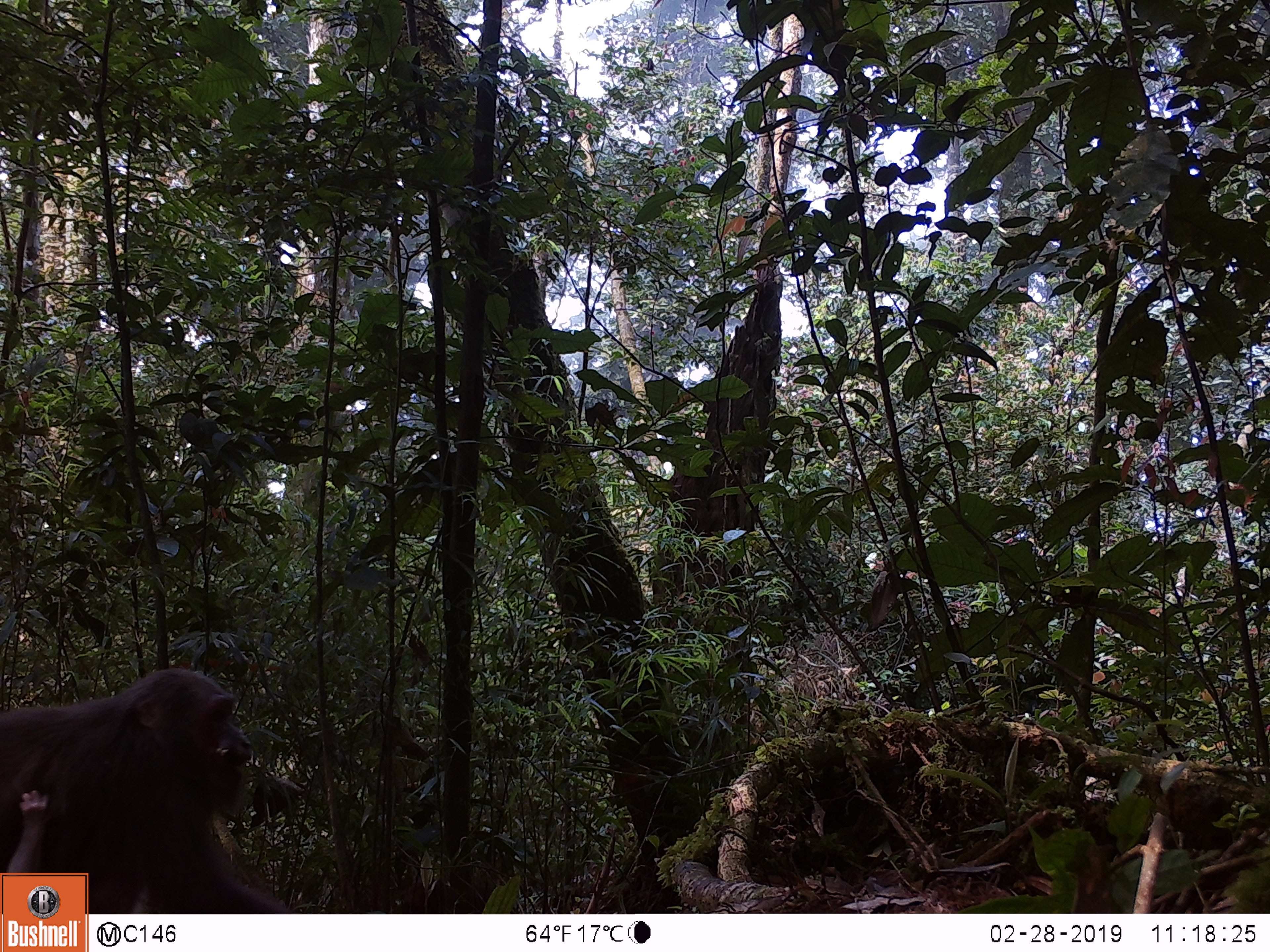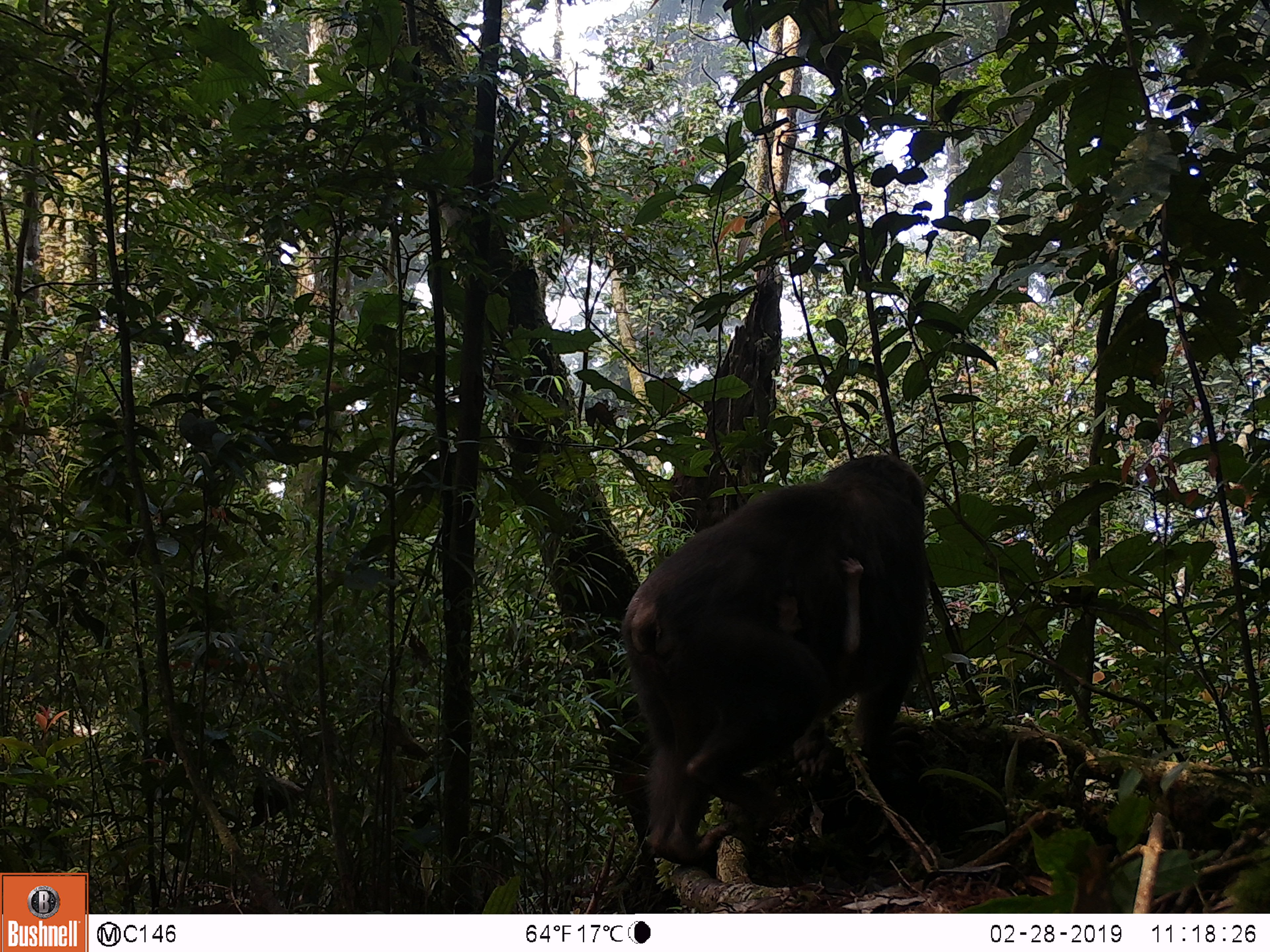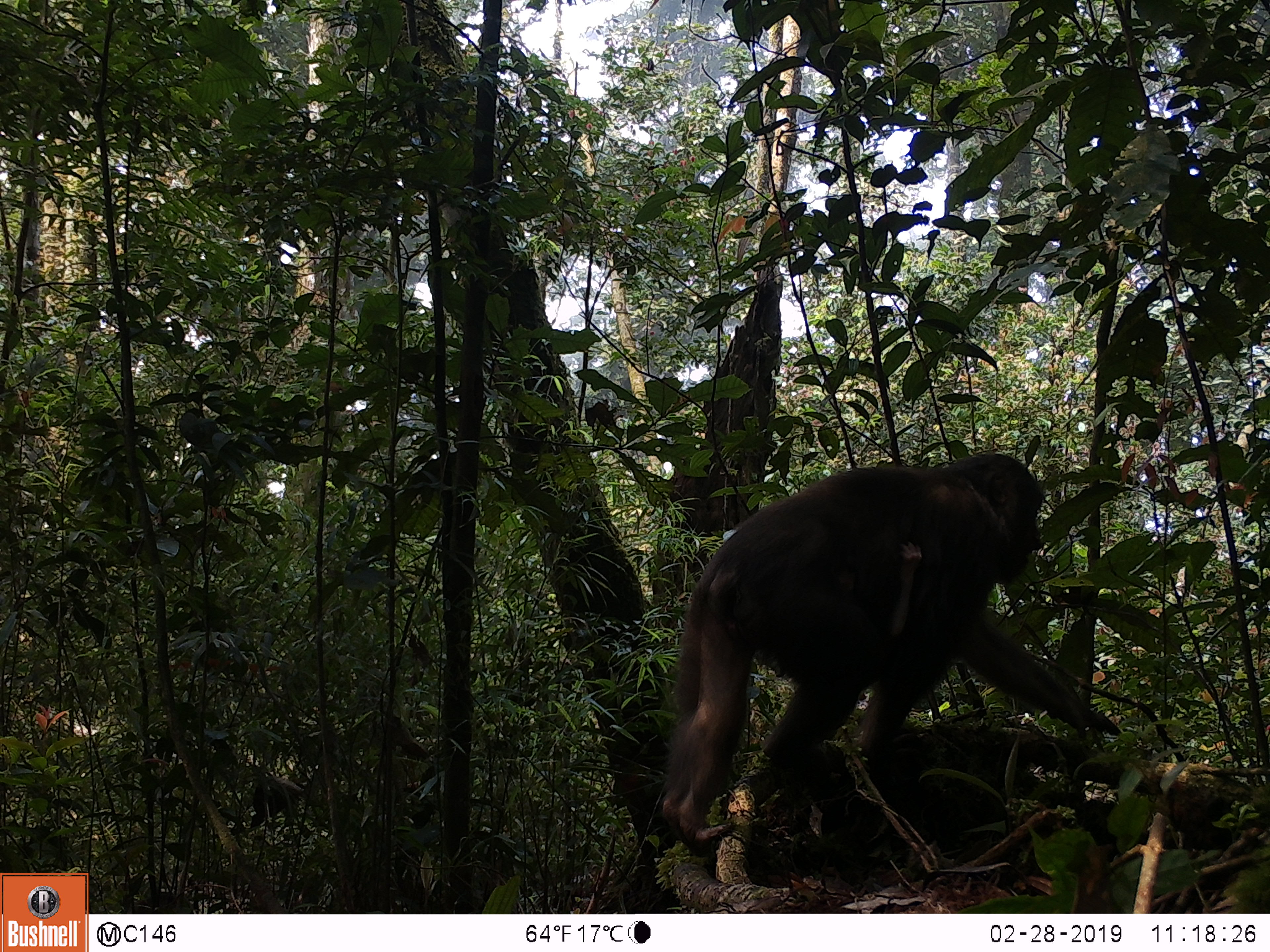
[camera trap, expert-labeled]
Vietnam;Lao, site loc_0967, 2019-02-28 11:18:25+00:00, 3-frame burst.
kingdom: Animalia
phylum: Chordata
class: Mammalia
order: Primates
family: Cercopithecidae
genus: Macaca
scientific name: Macaca arctoides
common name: stump-tailed macaque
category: stump tailed macaque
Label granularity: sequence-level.